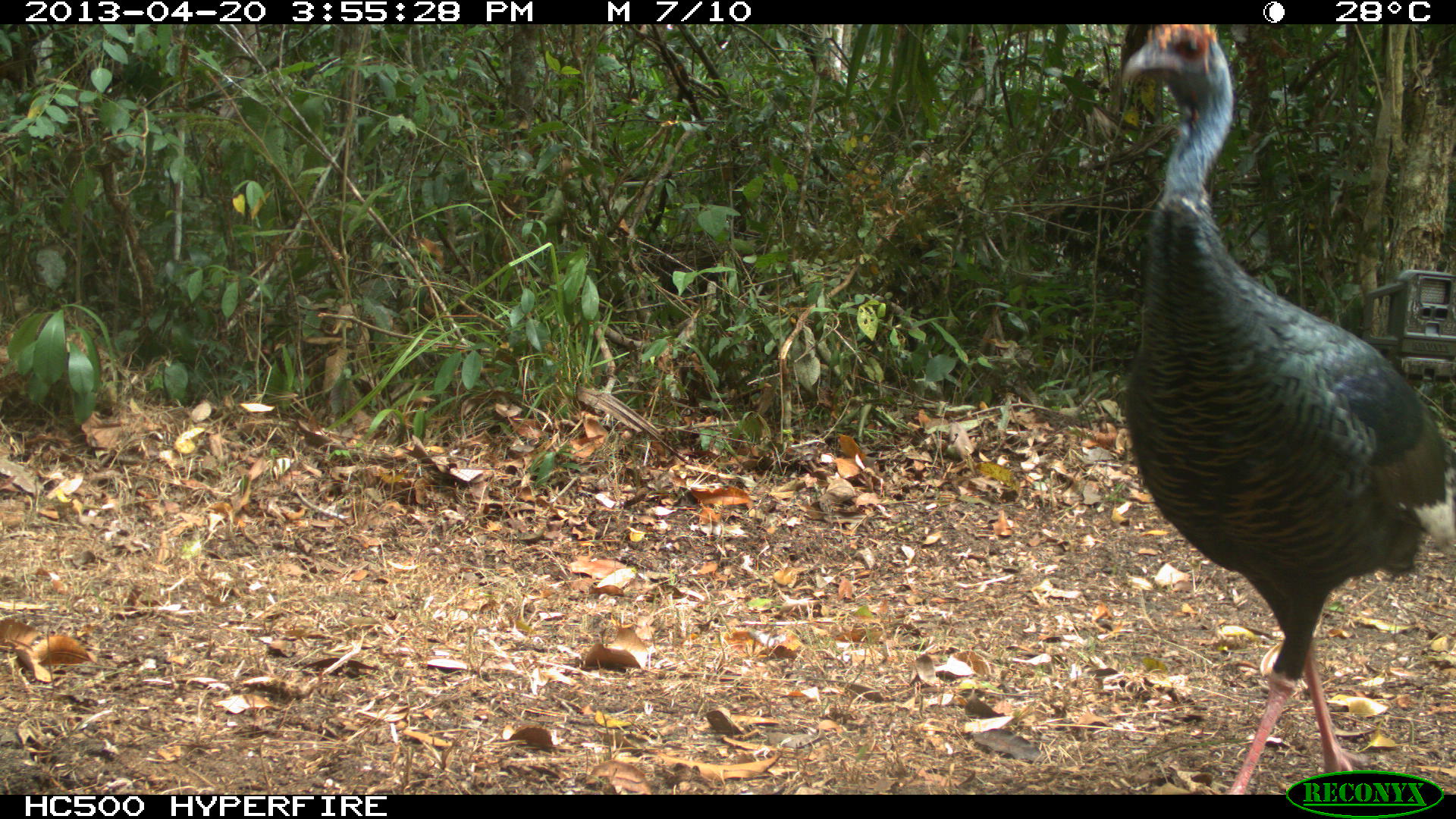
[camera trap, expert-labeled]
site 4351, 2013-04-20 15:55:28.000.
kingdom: Animalia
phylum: Chordata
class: Aves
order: Galliformes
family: Phasianidae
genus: Meleagris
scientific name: Meleagris ocellata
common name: ocellated turkey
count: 3